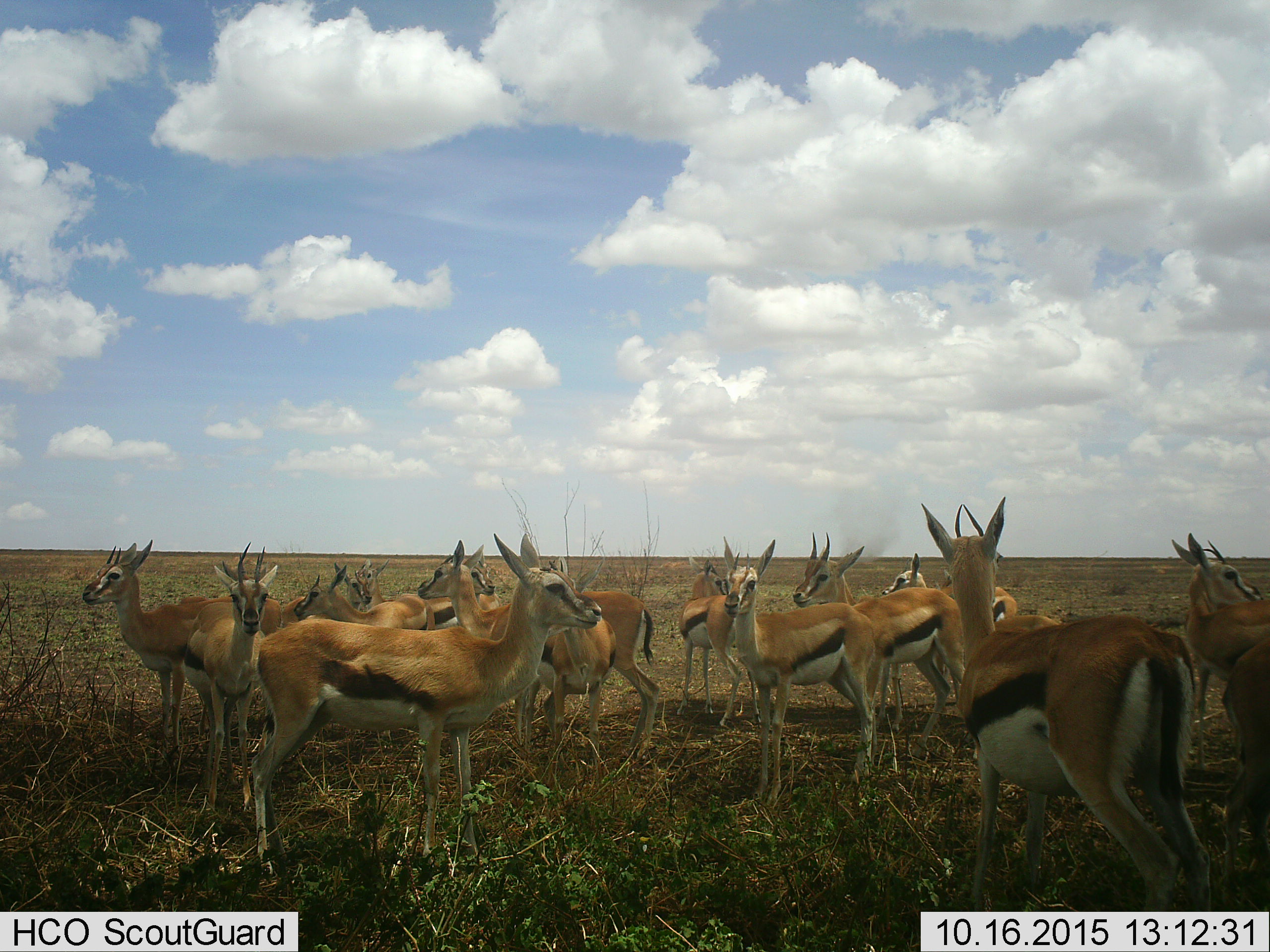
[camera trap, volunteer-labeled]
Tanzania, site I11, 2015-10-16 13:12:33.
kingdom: Animalia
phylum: Chordata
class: Mammalia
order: Artiodactyla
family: Bovidae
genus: Eudorcas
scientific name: Eudorcas thomsonii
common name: thomson's gazelle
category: gazellethomsons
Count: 11-50.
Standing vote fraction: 100%.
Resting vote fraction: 0%.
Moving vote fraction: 10%.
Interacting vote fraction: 10%.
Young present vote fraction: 10%.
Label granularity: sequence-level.